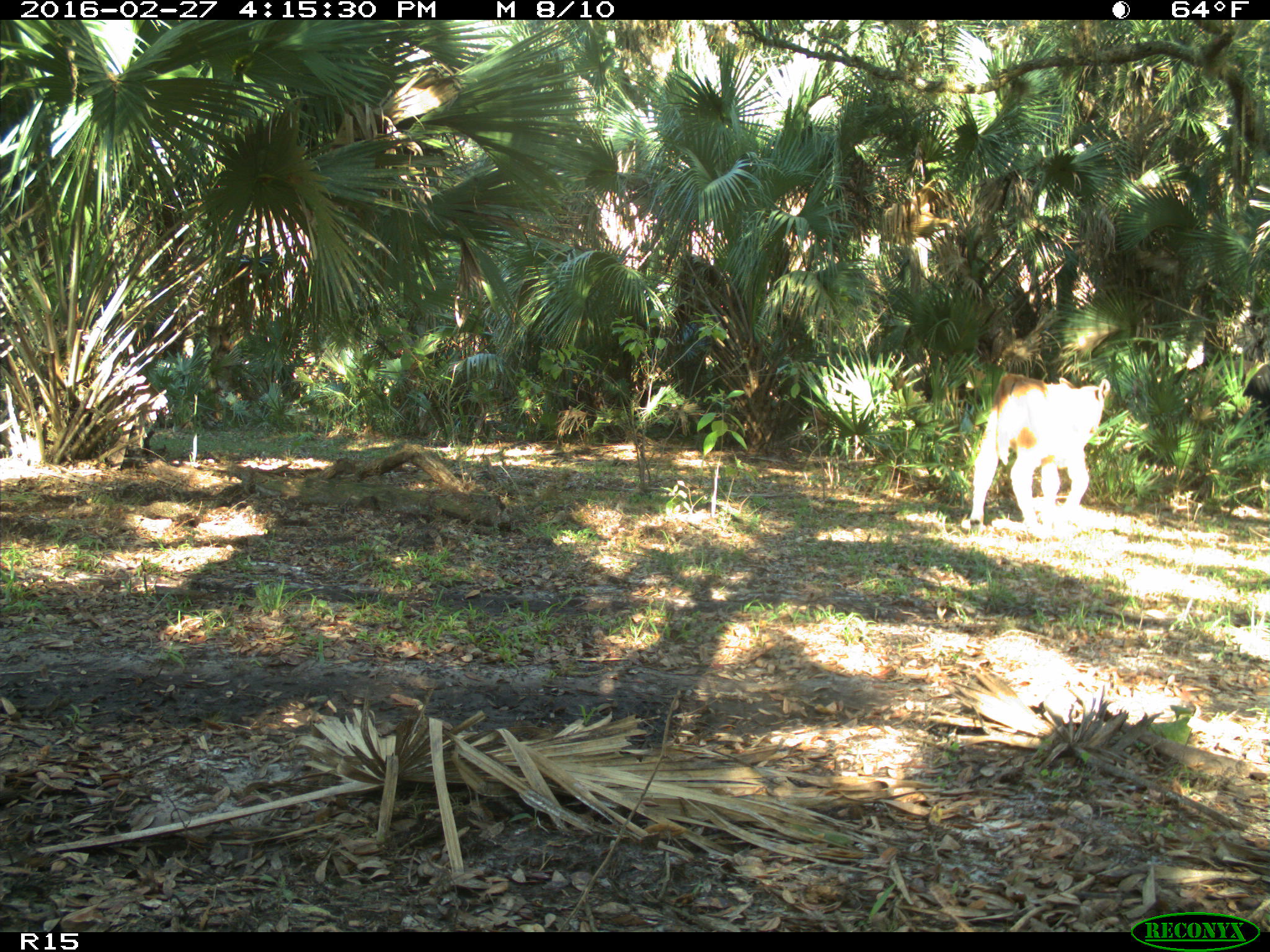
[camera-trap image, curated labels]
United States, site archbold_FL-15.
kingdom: Animalia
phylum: Chordata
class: Mammalia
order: Artiodactyla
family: Bovidae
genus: Bos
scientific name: Bos taurus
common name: domestic cow